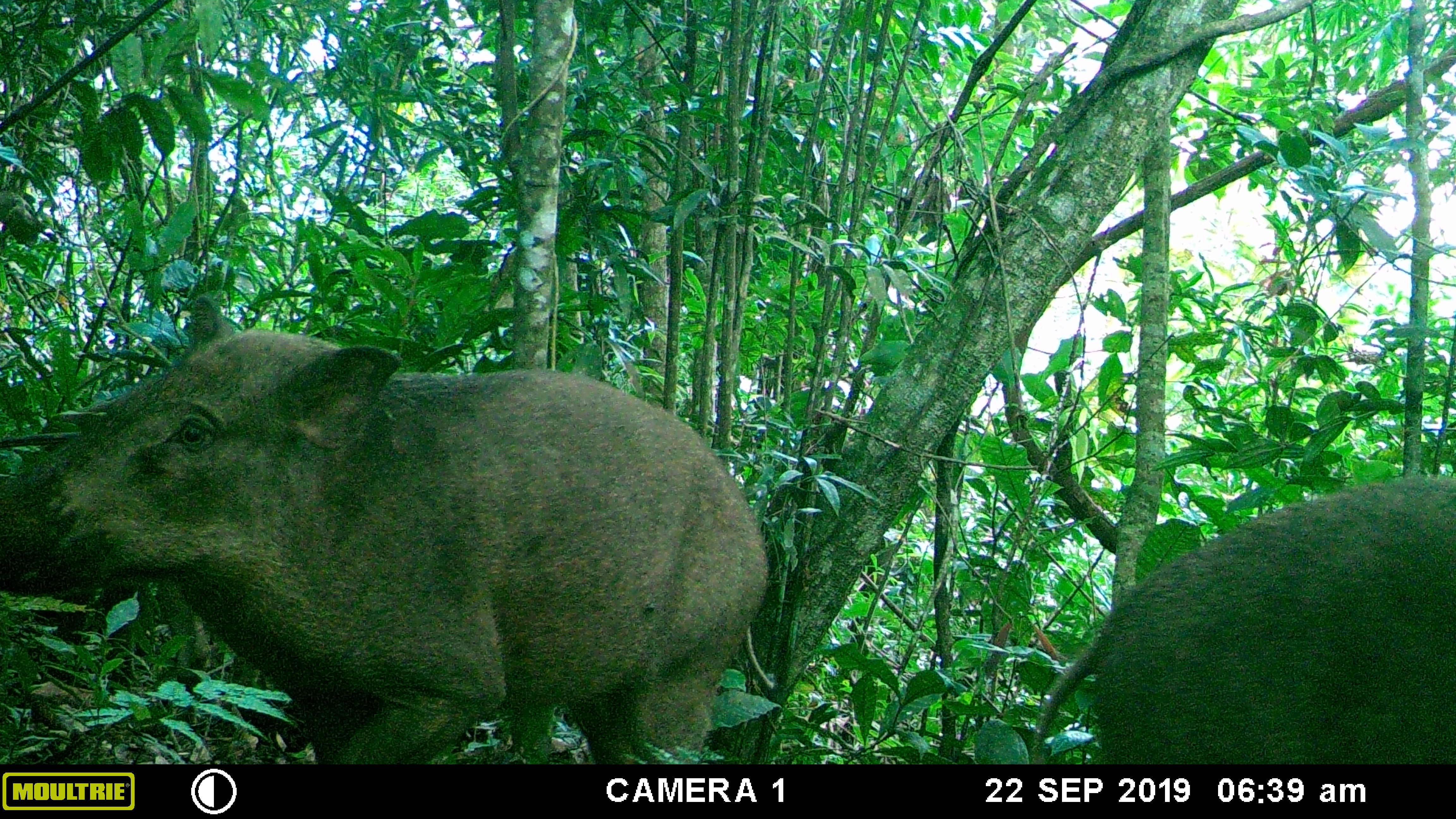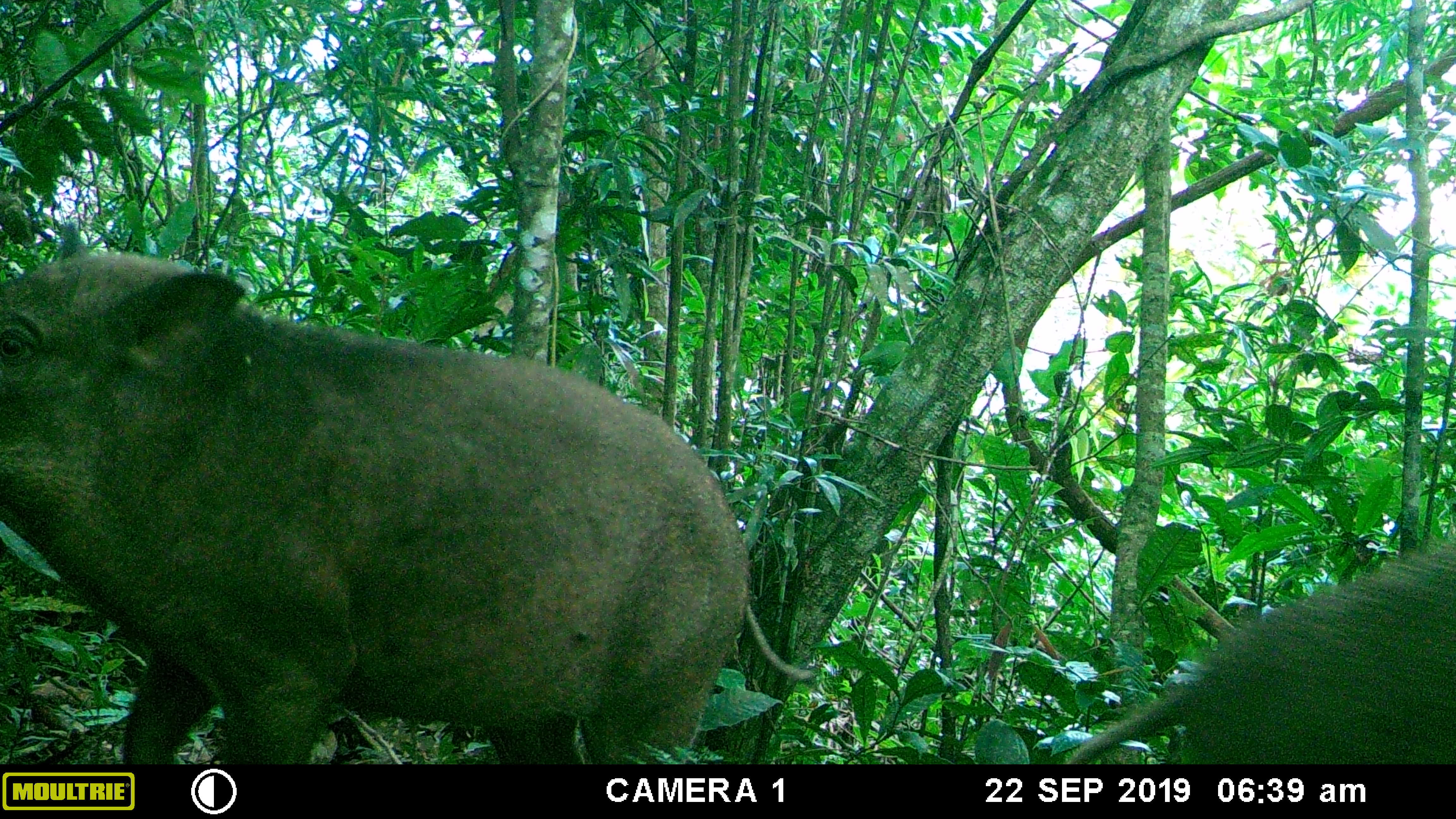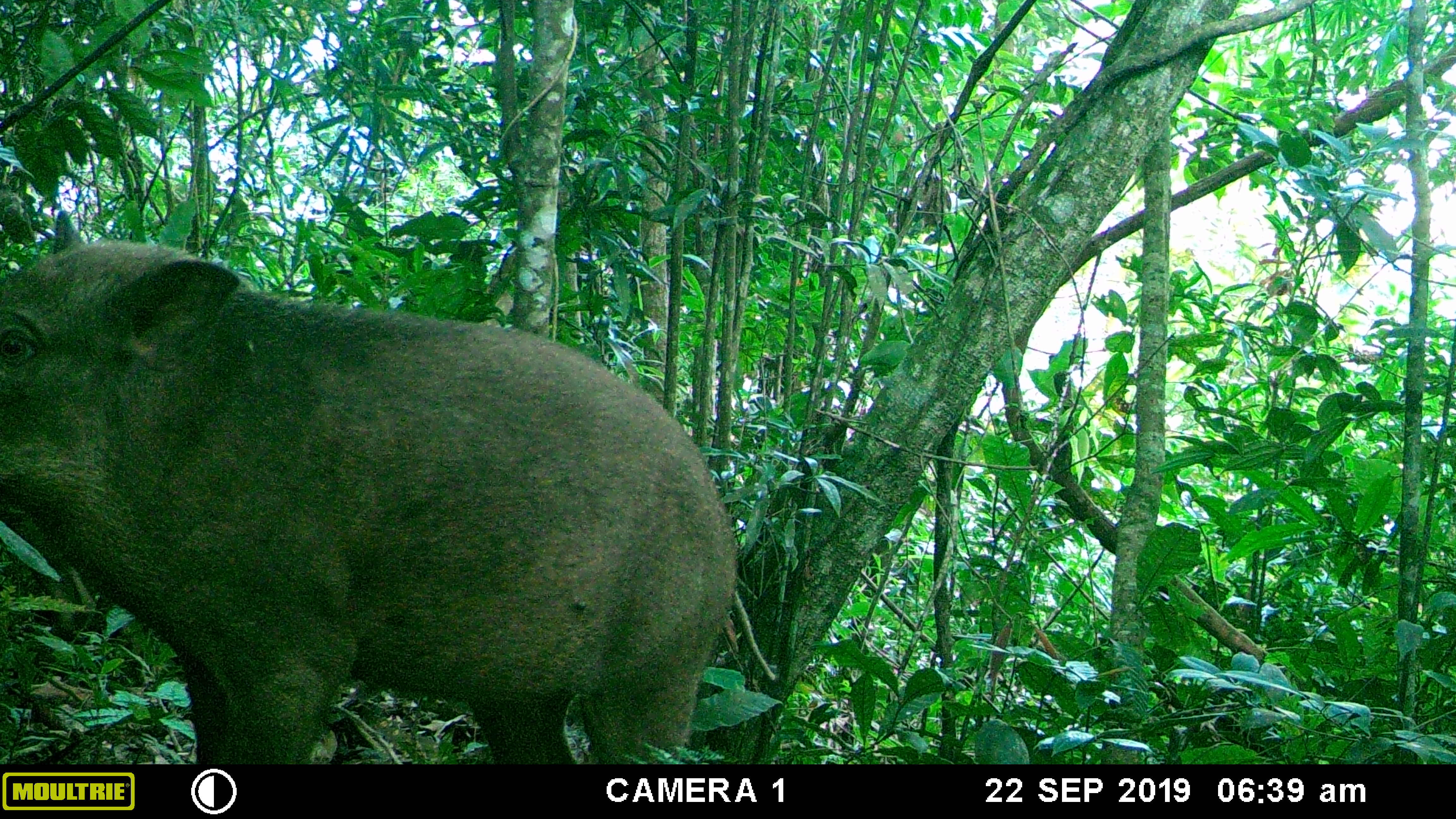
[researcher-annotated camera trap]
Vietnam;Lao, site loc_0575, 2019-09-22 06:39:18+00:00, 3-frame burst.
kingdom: Animalia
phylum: Chordata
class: Mammalia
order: Artiodactyla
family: Suidae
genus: Sus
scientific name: Sus scrofa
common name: eurasian wild pig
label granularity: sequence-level